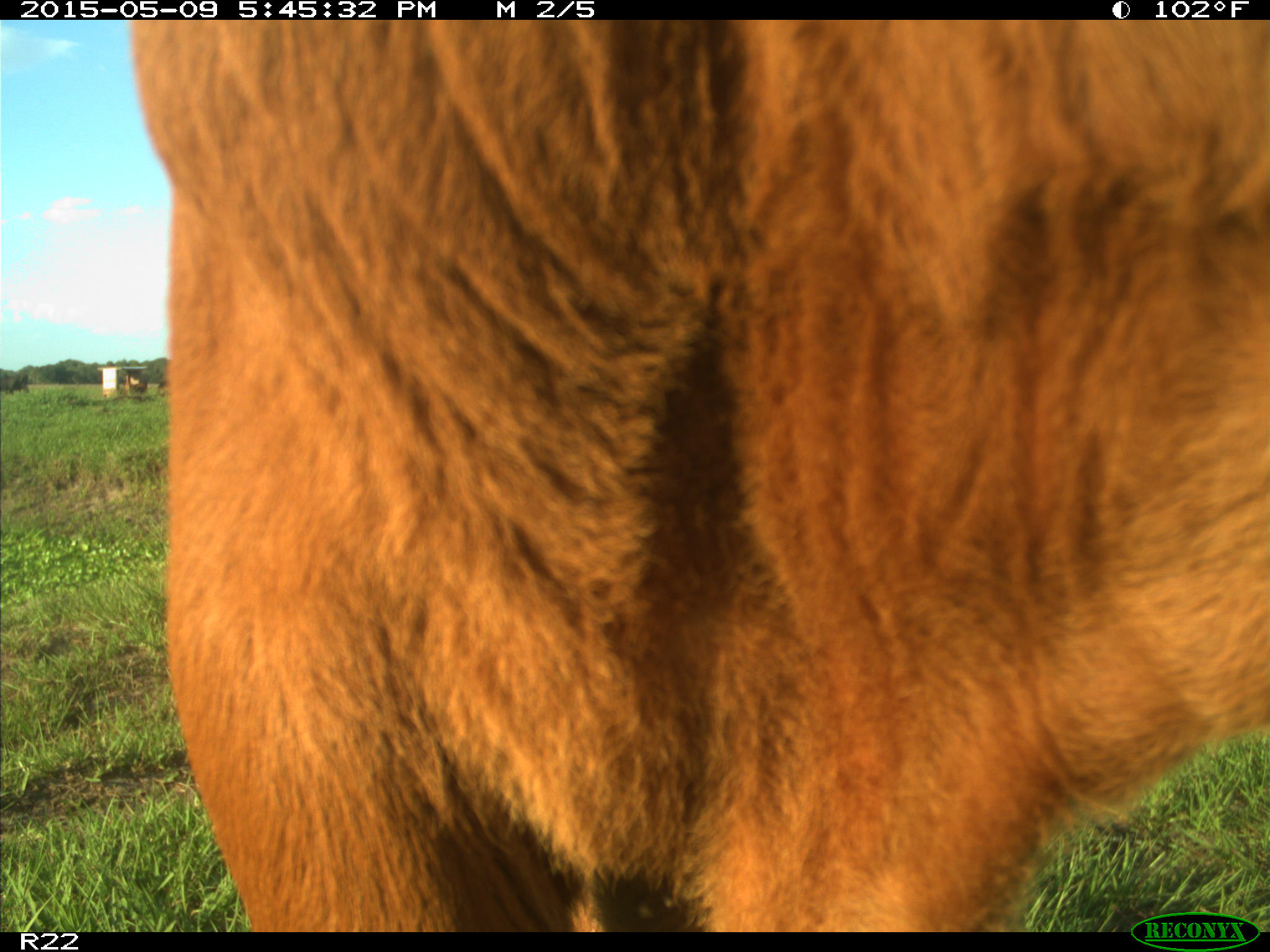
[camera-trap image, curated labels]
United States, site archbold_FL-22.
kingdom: Animalia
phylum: Chordata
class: Mammalia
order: Artiodactyla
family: Bovidae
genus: Bos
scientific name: Bos taurus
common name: domestic cow